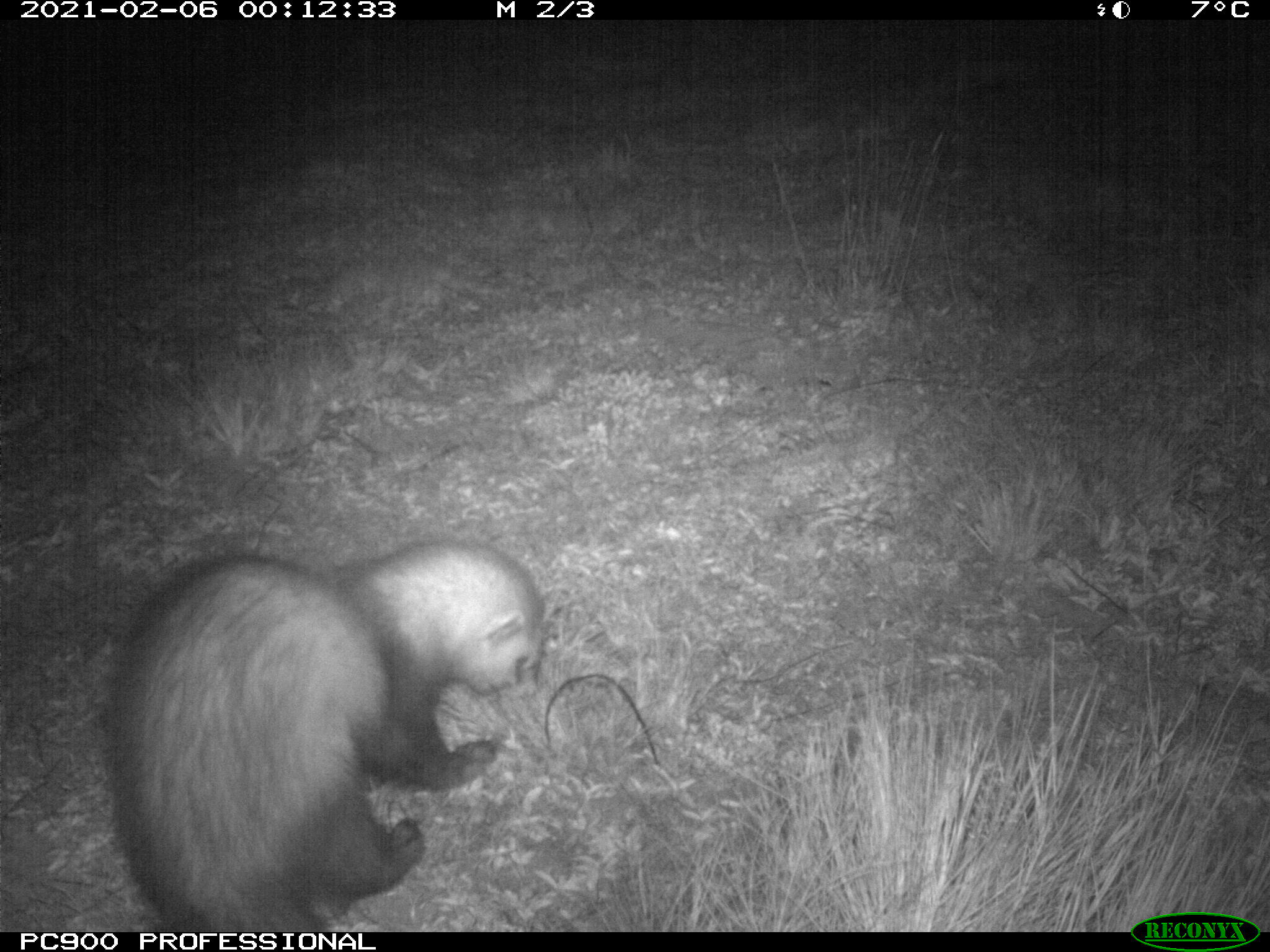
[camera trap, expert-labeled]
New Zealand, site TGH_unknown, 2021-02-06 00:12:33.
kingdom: Animalia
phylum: Chordata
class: Mammalia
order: Carnivora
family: Mustelidae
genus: Mustela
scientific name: Mustela furo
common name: ferret